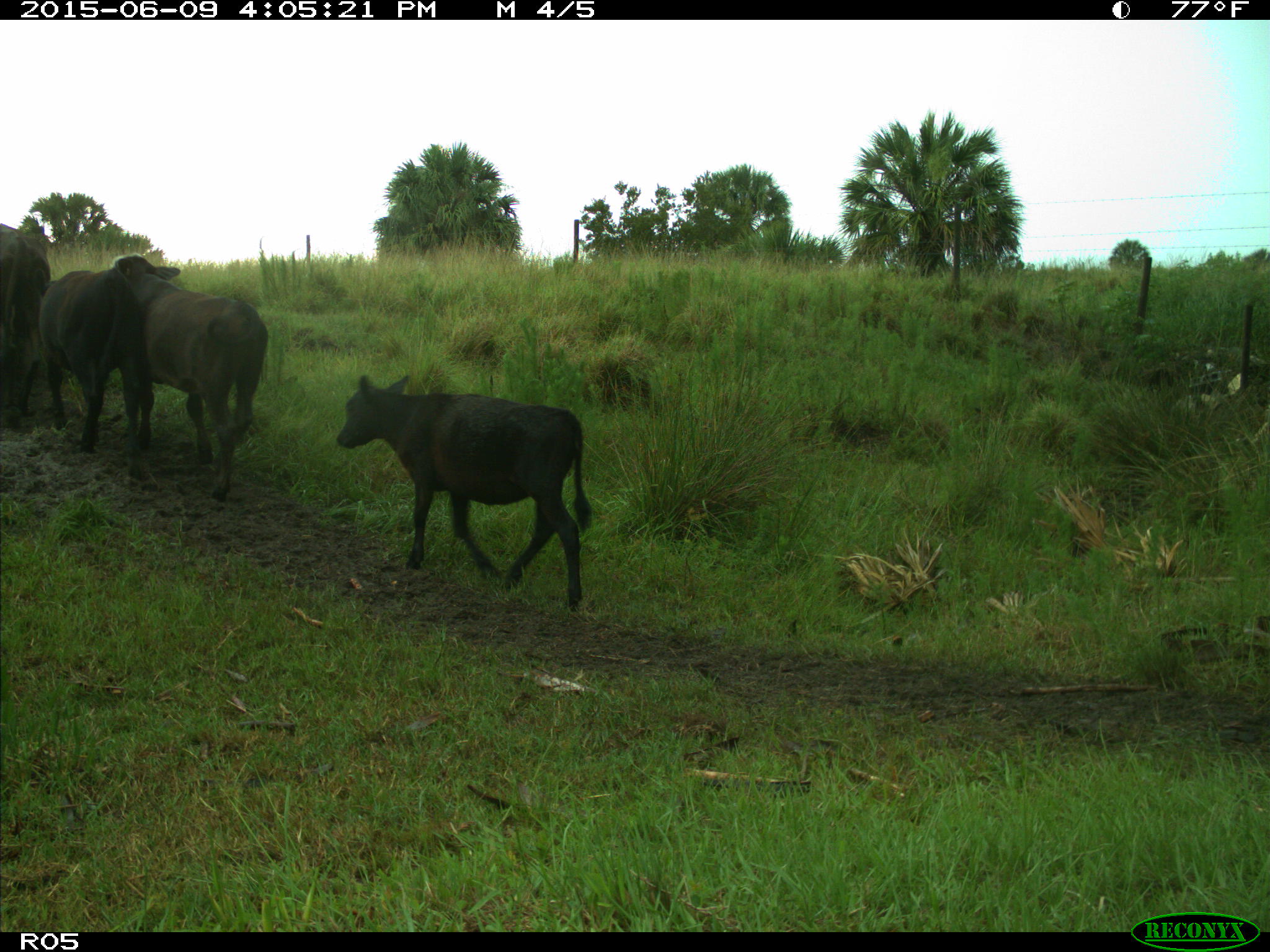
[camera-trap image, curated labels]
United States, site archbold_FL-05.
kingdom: Animalia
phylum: Chordata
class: Mammalia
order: Artiodactyla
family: Bovidae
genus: Bos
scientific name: Bos taurus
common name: domestic cow